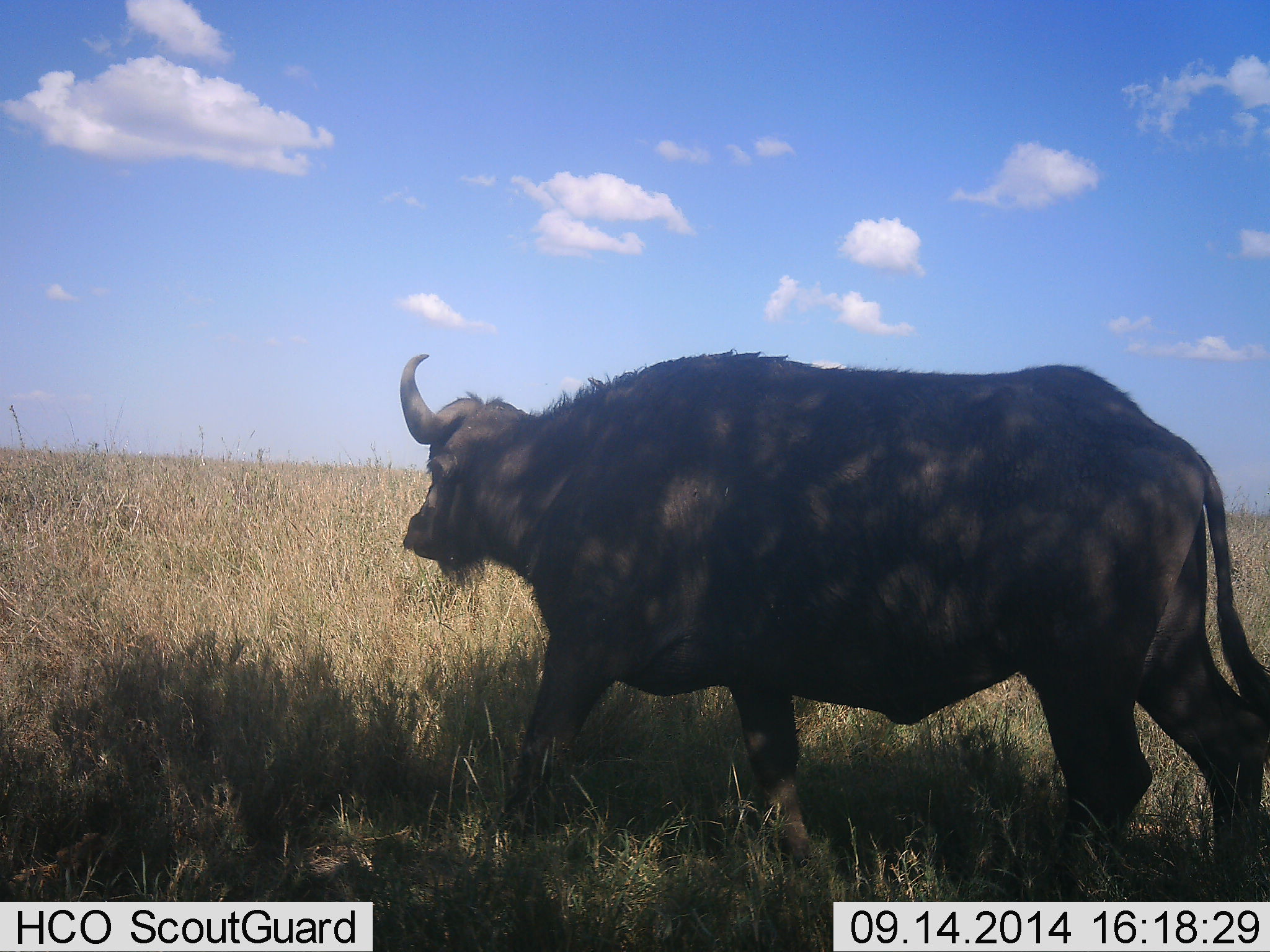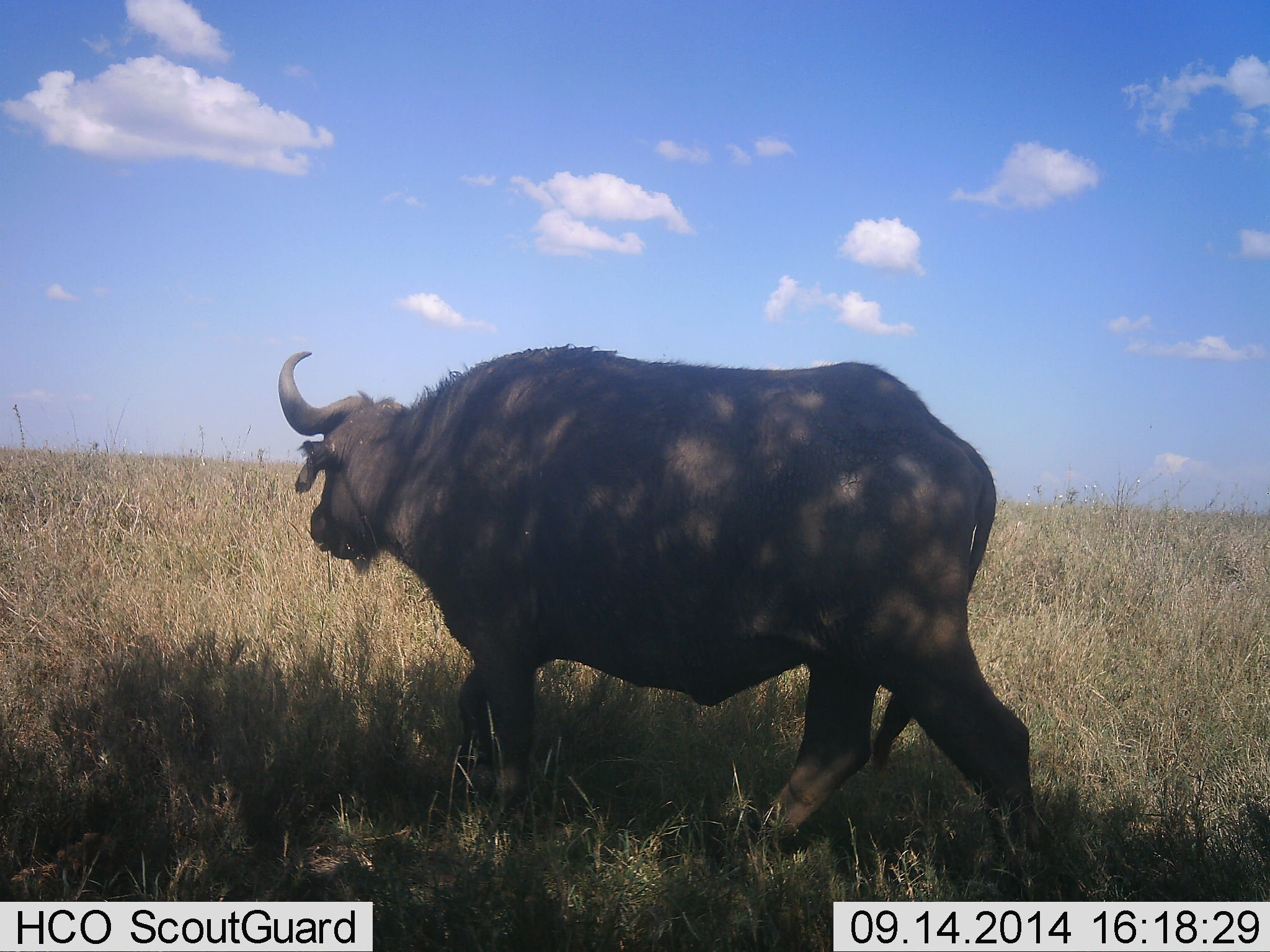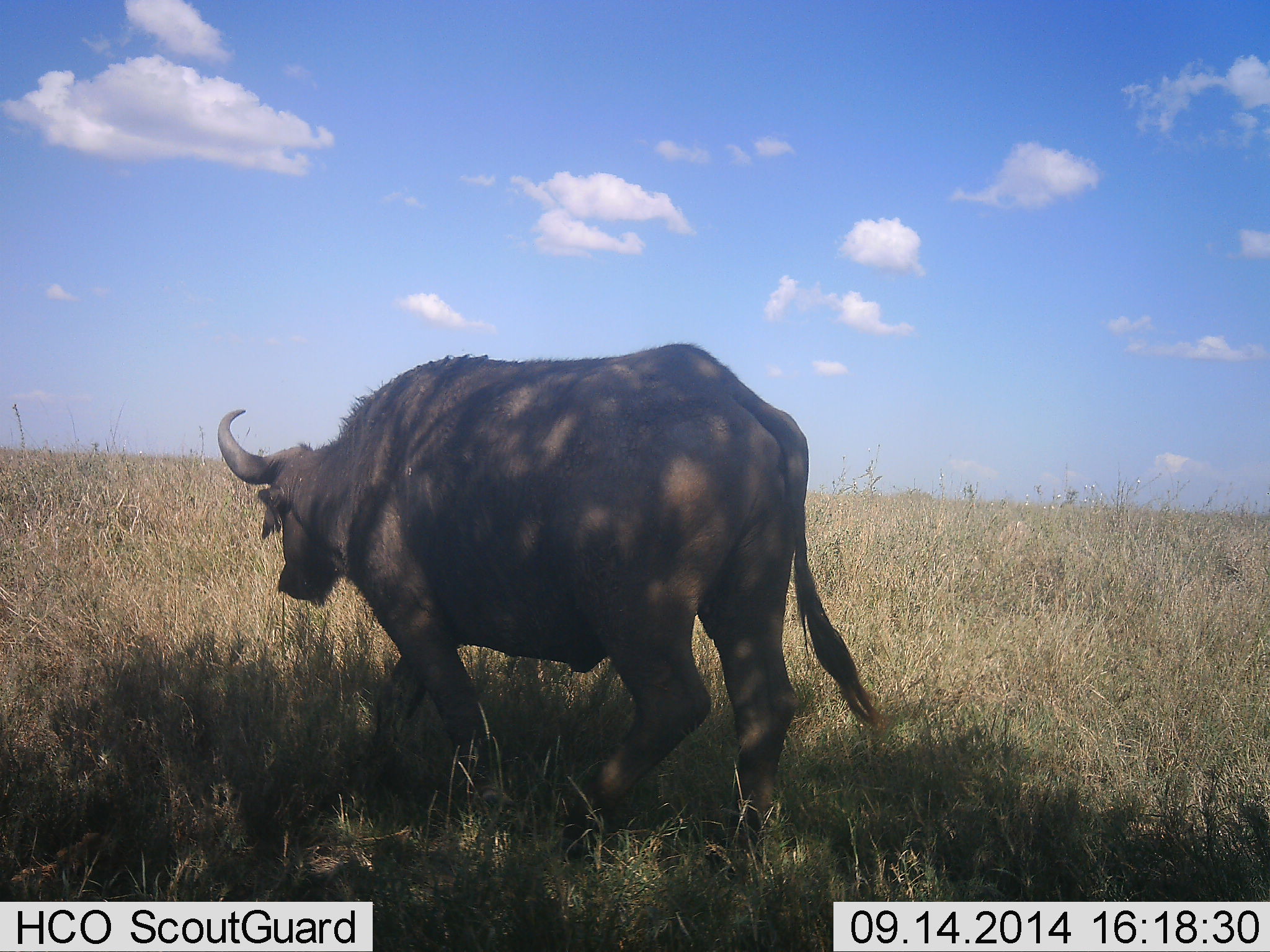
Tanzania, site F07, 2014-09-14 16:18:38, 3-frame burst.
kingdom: Animalia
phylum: Chordata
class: Mammalia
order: Artiodactyla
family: Bovidae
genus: Syncerus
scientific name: Syncerus caffer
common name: cape buffalo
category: buffalo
Buffalo (cape buffalo) (Syncerus caffer), count 1. Behavior (volunteer vote fractions): standing 10%, resting 0%, moving 90%, interacting 0%. Young present (vote fraction): 0%. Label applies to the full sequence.